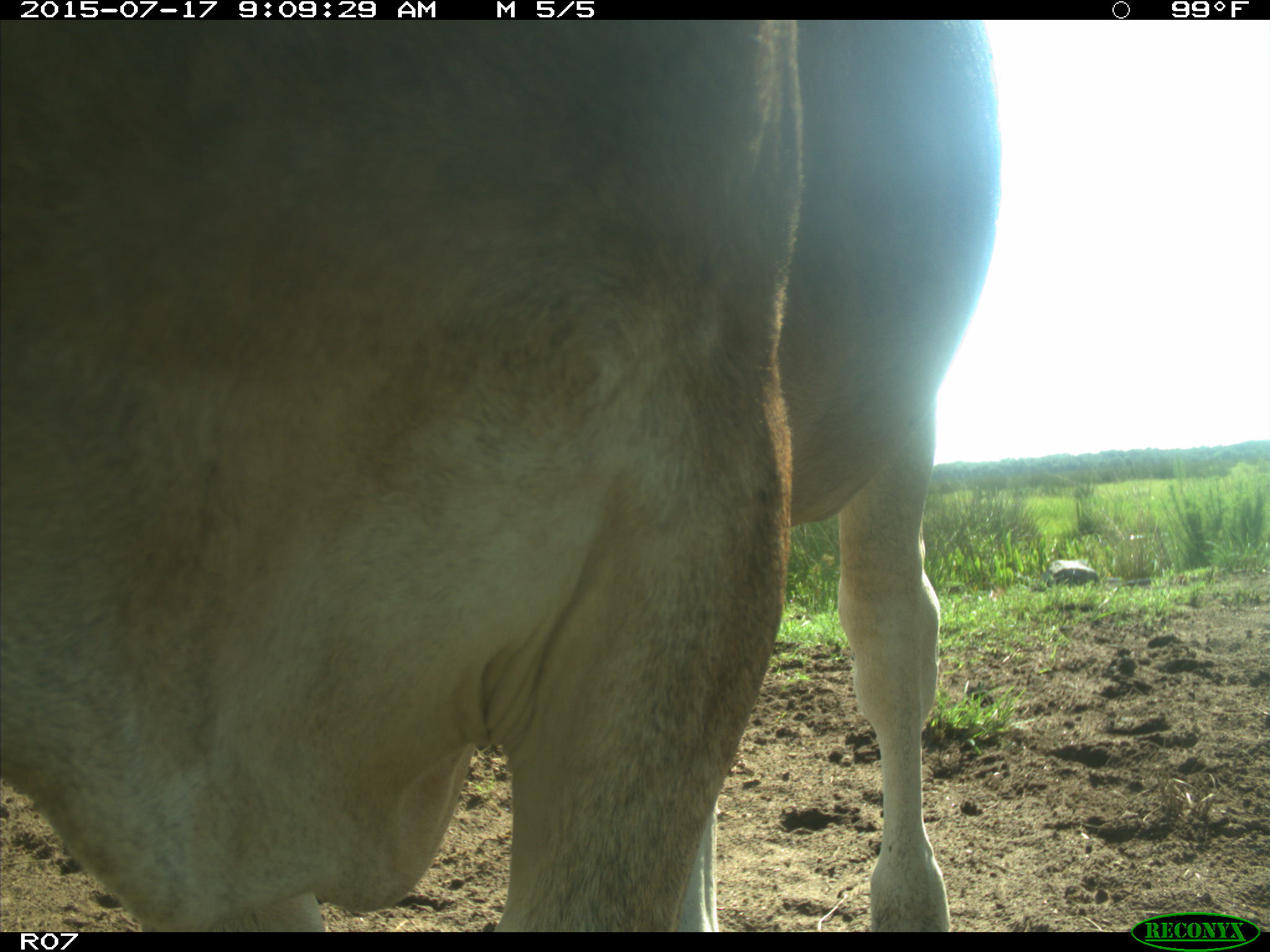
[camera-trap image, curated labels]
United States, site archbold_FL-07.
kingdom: Animalia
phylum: Chordata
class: Mammalia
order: Artiodactyla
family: Bovidae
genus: Bos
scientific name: Bos taurus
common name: domestic cow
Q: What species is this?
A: Bos taurus (domestic cow).